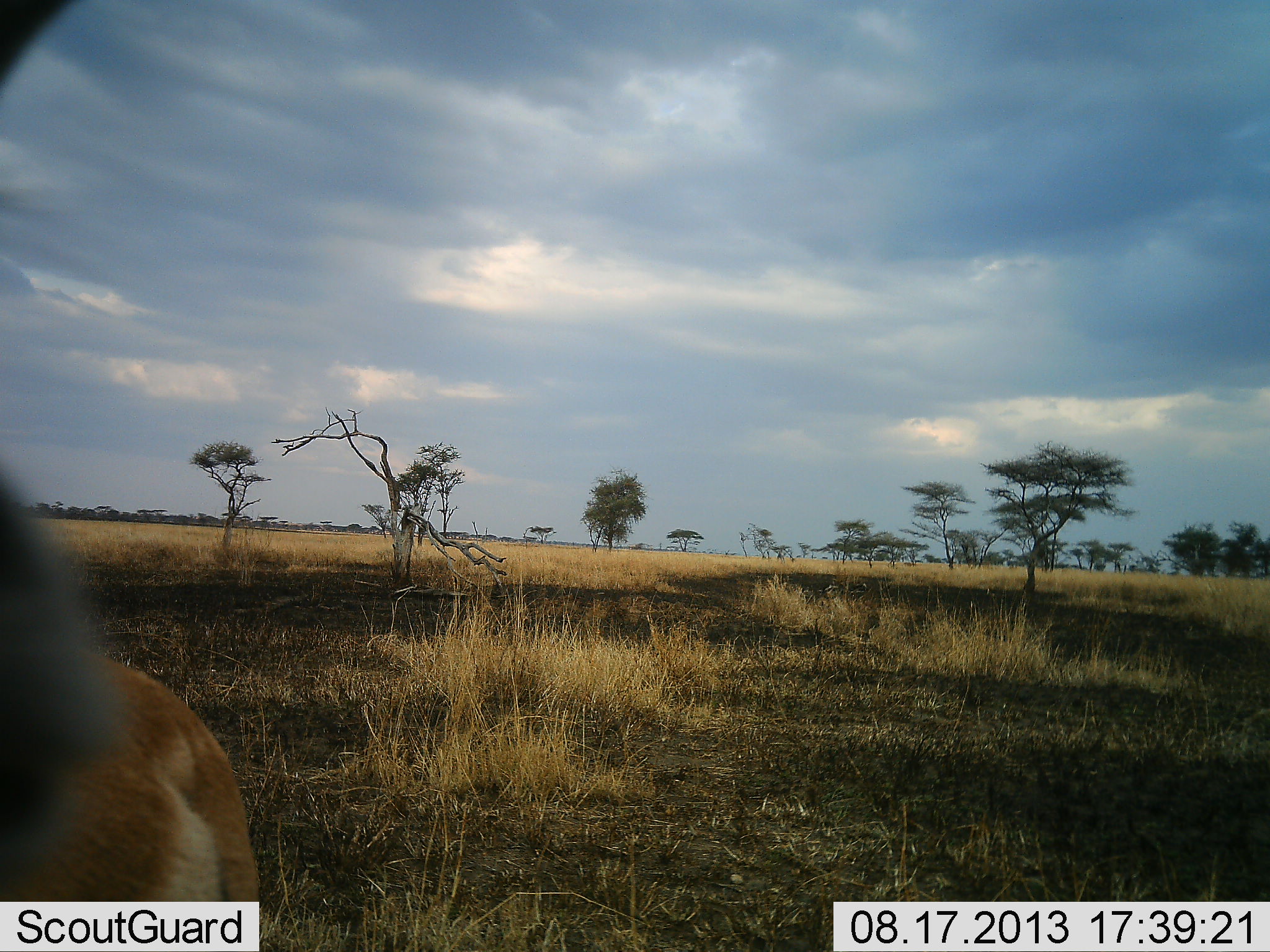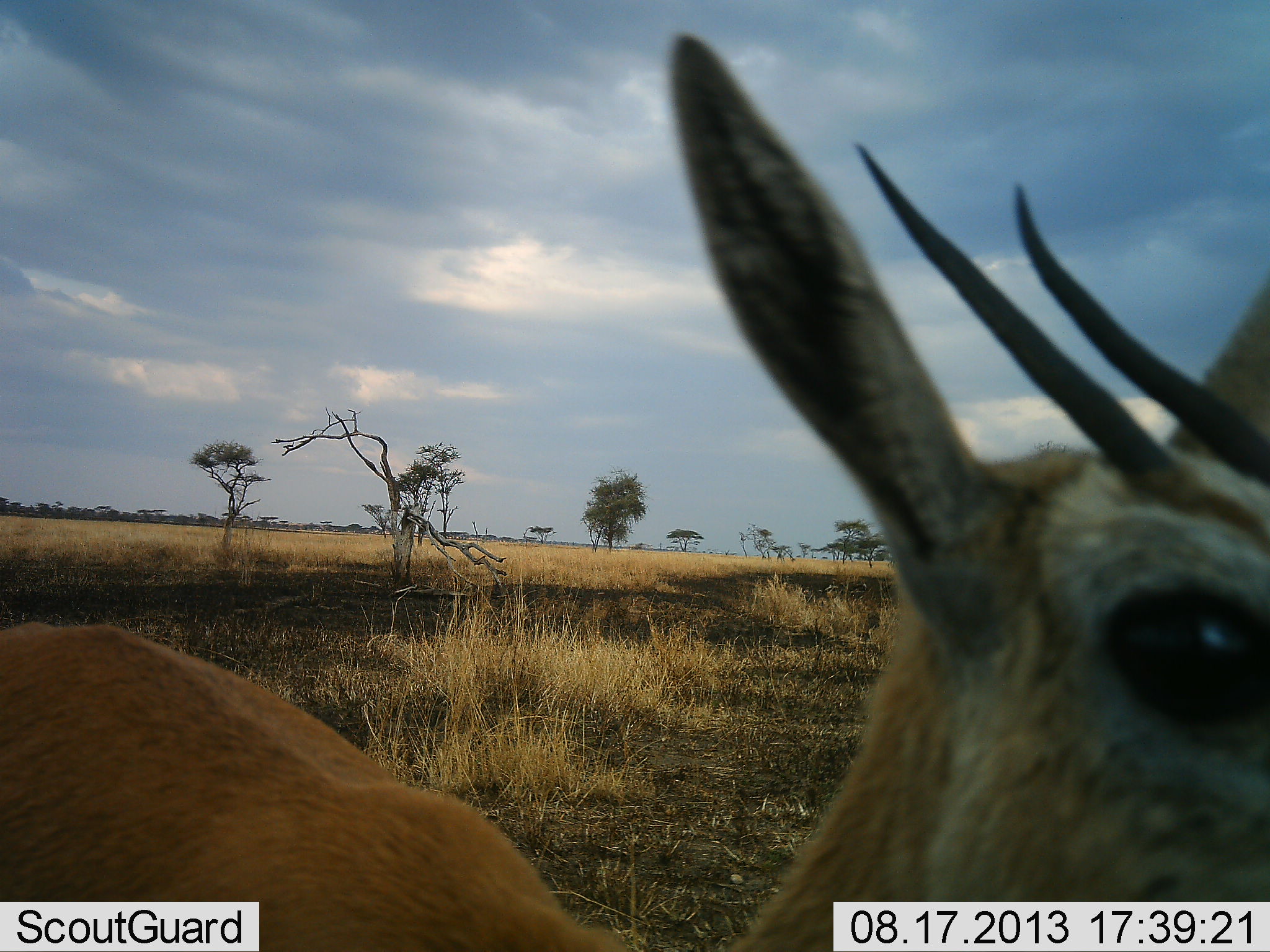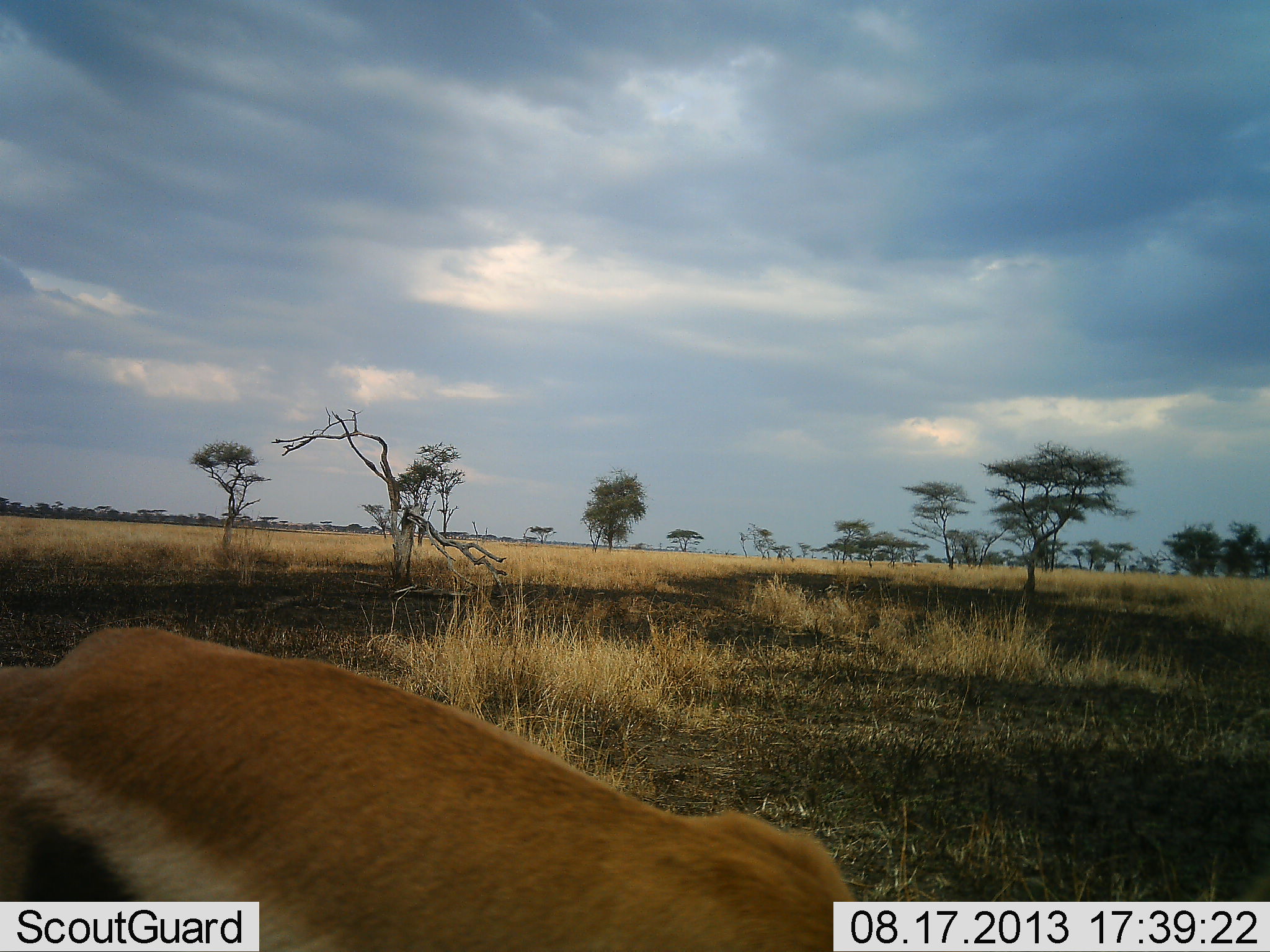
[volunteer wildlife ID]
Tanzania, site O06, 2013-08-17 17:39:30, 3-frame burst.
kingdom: Animalia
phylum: Chordata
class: Mammalia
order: Artiodactyla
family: Bovidae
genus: Eudorcas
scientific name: Eudorcas thomsonii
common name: thomson's gazelle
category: gazellethomsons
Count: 1.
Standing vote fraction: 65%.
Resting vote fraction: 6%.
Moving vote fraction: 29%.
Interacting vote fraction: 12%.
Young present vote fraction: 0%.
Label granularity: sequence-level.